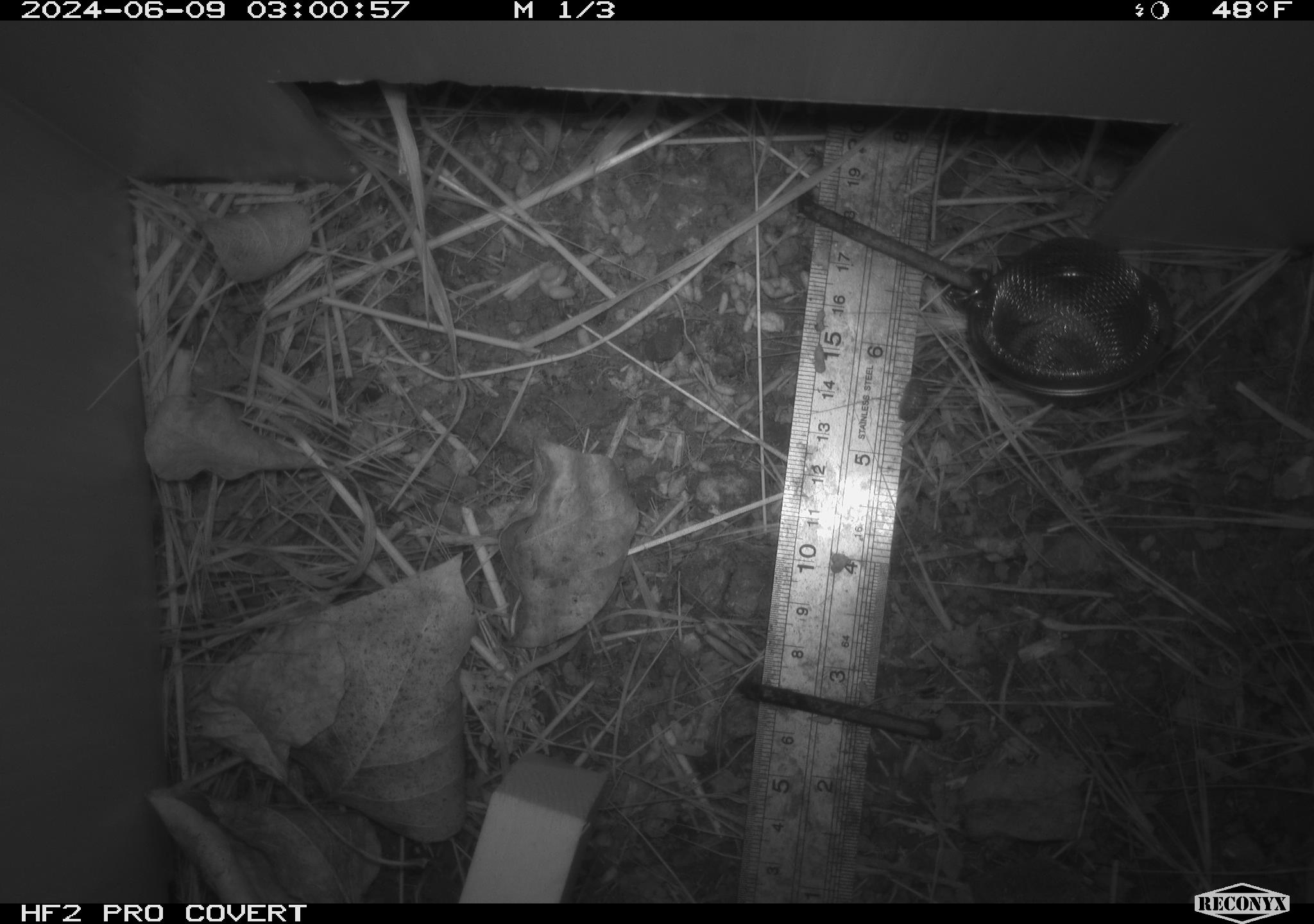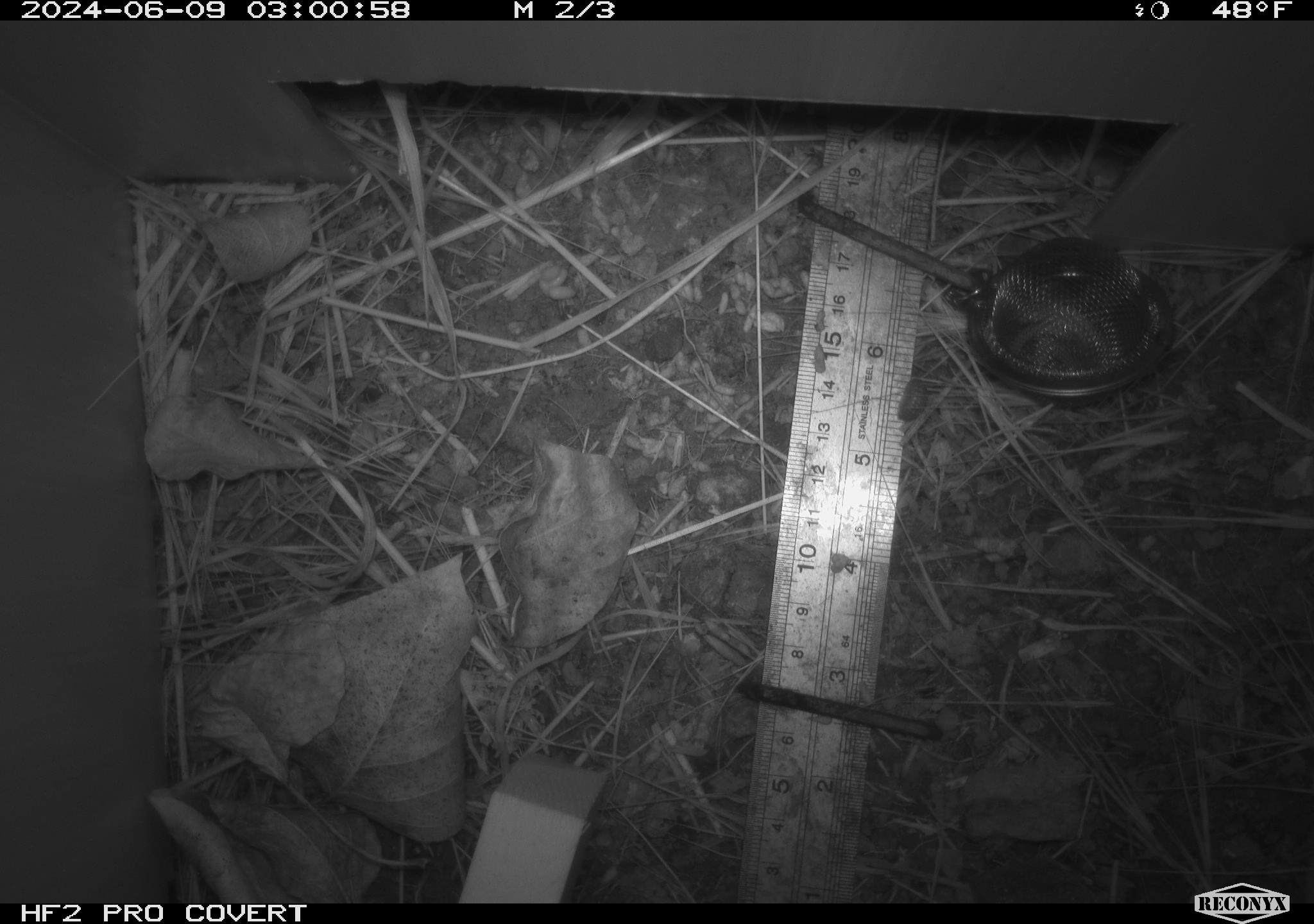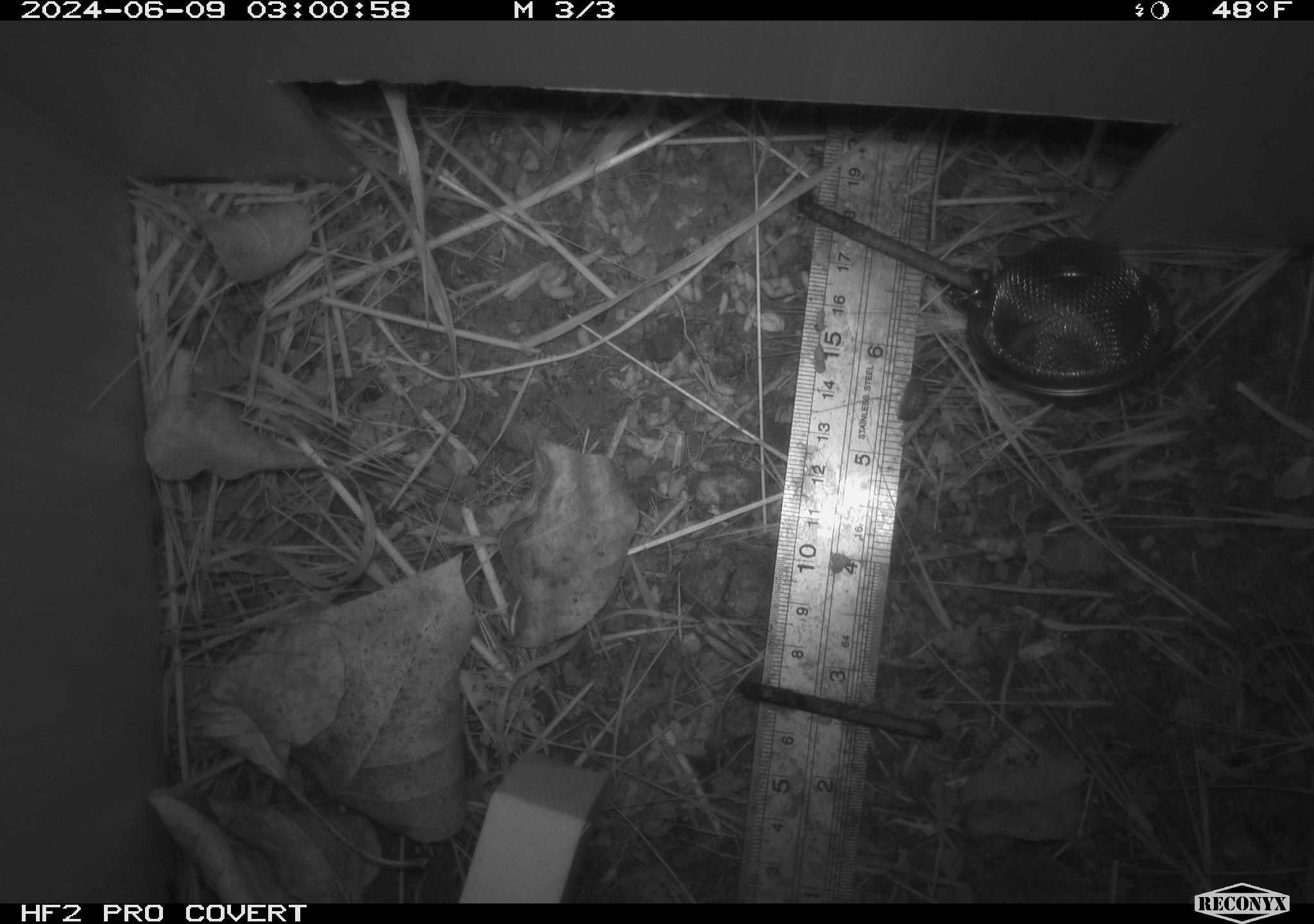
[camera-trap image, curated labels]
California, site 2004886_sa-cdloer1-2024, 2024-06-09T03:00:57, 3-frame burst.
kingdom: Animalia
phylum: Arthropoda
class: Malacostraca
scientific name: Malacostraca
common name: amphipods, crabs, isopods, krill, lobsters and shrimps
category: malacostracan